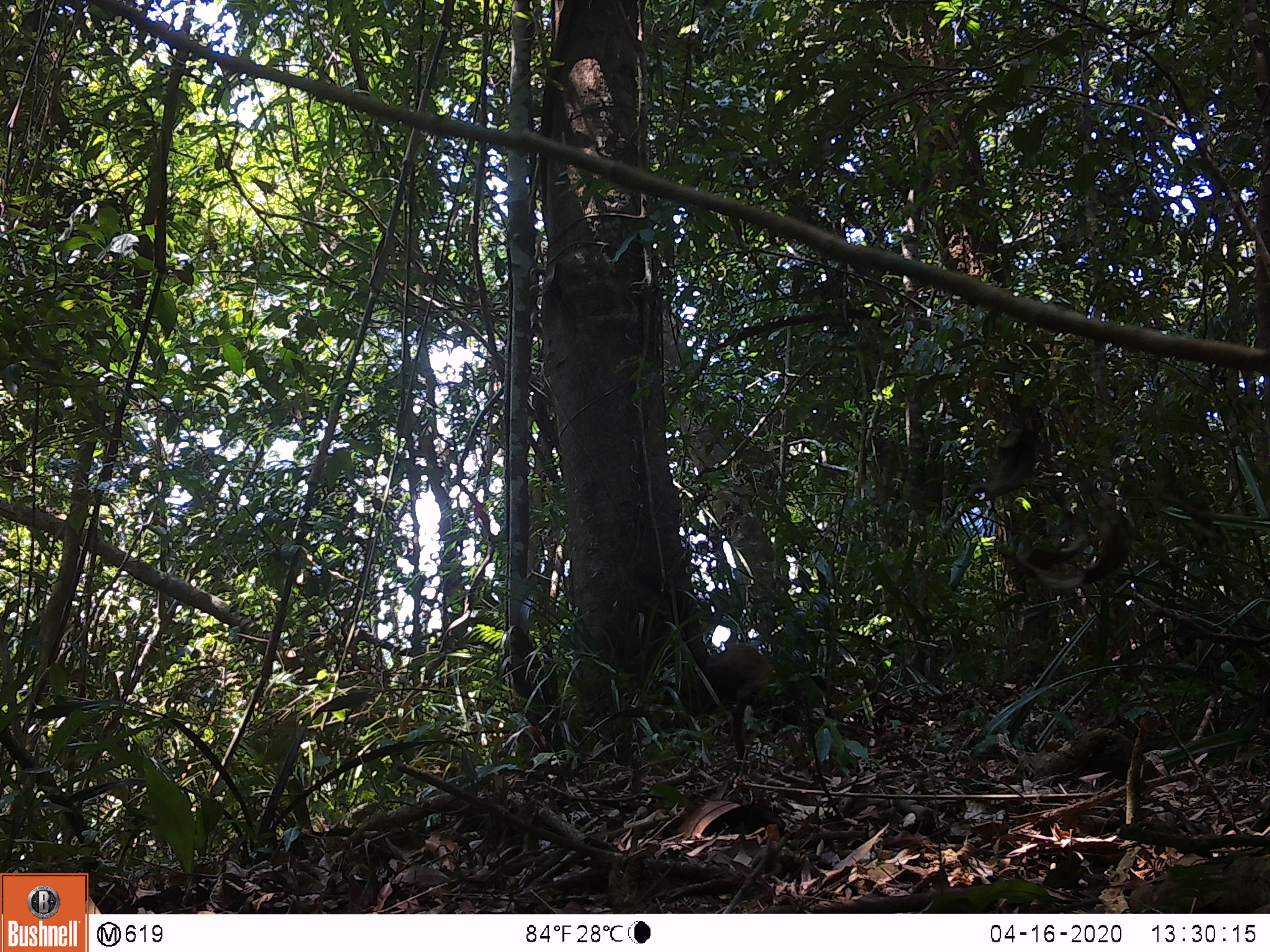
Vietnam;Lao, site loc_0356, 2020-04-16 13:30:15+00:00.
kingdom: Animalia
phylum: Chordata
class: Mammalia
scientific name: Mammalia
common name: mammal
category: unidentified small mammal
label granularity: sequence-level